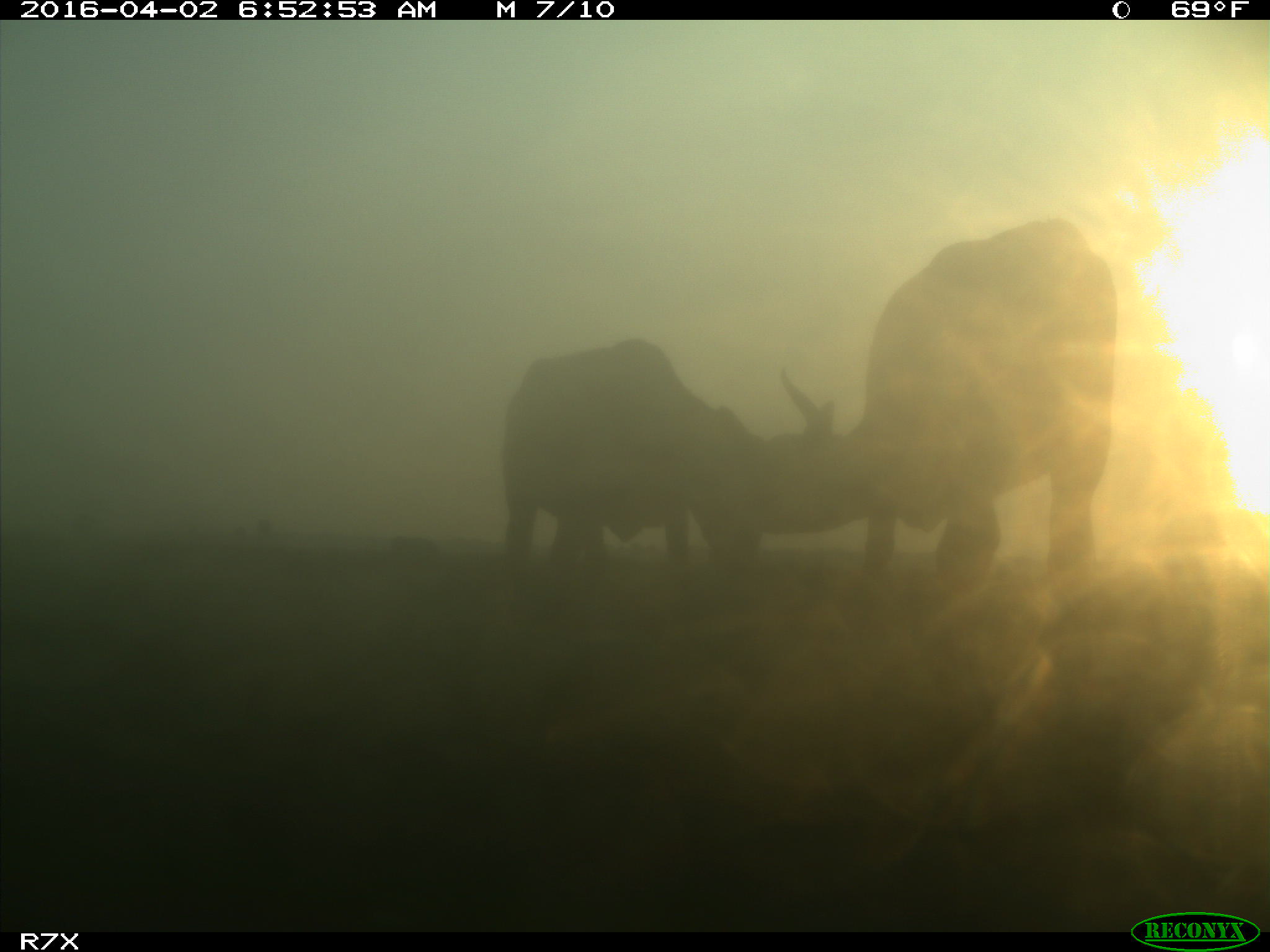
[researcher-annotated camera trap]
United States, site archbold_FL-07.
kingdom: Animalia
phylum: Chordata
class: Mammalia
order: Artiodactyla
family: Bovidae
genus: Bos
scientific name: Bos taurus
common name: domestic cow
Bos taurus (domestic cow).